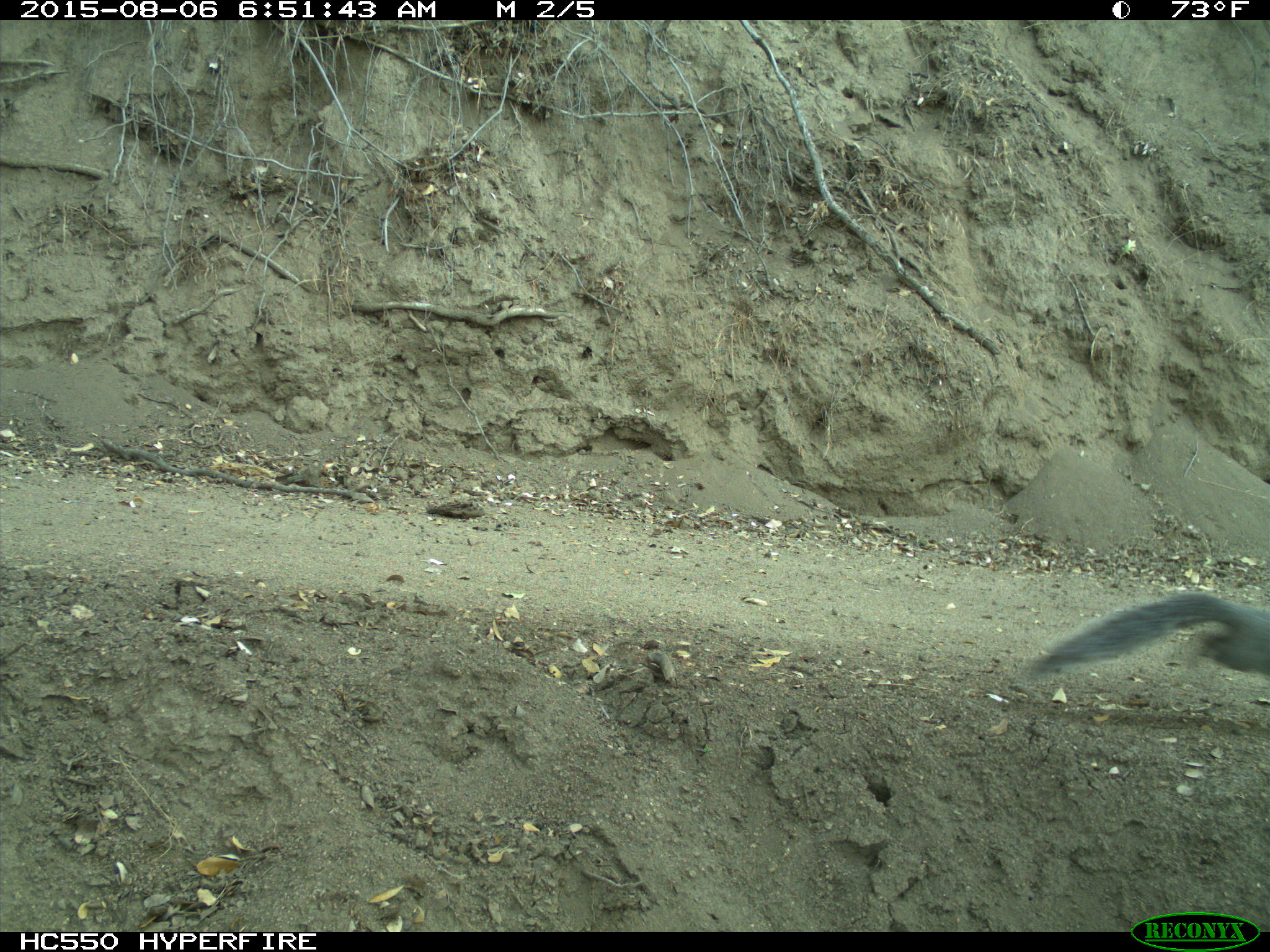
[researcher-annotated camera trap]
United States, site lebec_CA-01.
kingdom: Animalia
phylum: Chordata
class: Mammalia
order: Rodentia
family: Sciuridae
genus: Sciurus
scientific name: Sciurus carolinensis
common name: eastern gray squirrel